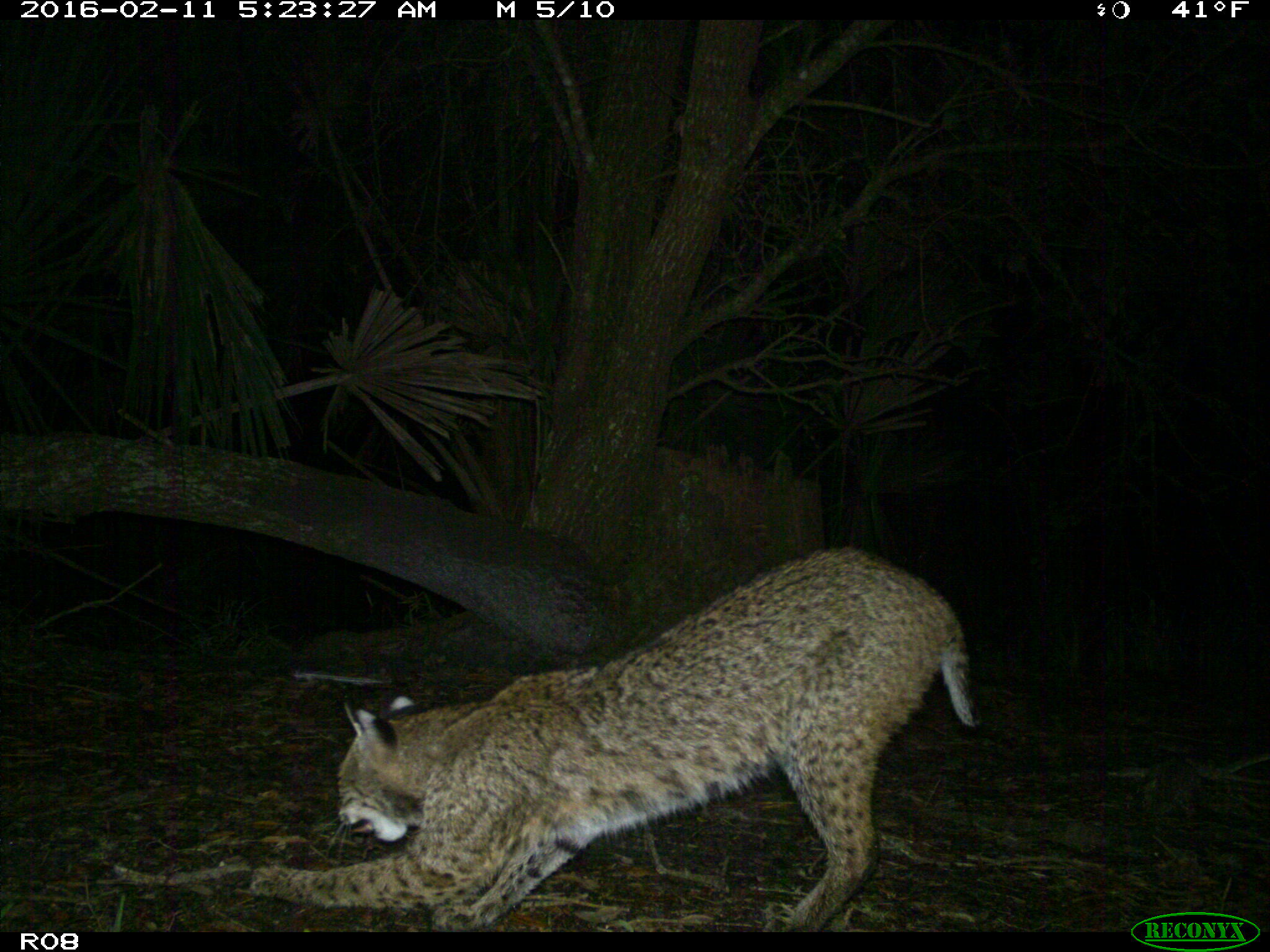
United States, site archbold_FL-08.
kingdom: Animalia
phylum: Chordata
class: Mammalia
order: Carnivora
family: Felidae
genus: Lynx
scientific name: Lynx rufus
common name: bobcat